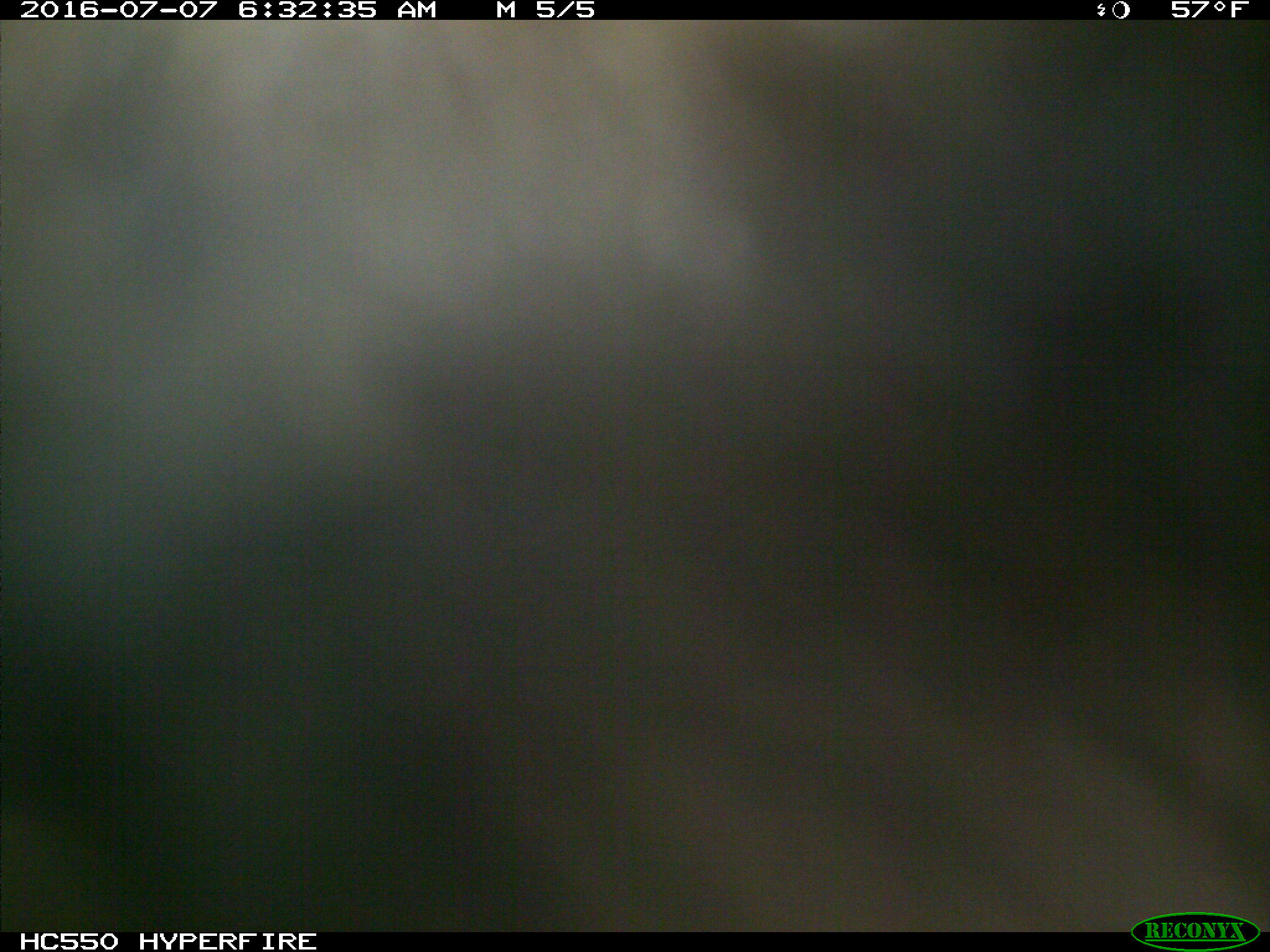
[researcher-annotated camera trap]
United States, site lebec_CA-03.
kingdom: Animalia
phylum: Chordata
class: Mammalia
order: Carnivora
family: Ursidae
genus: Ursus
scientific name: Ursus americanus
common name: american black bear